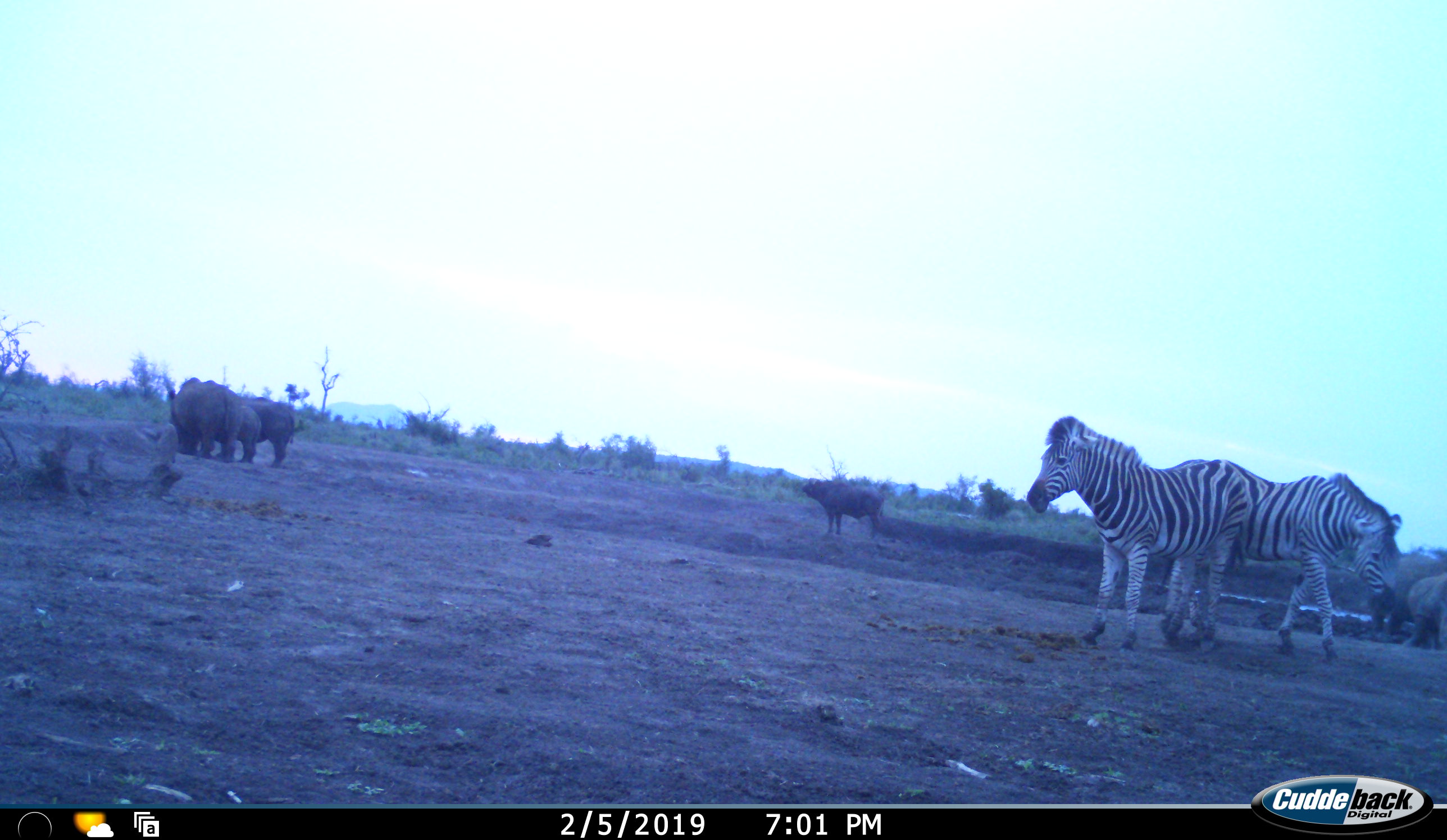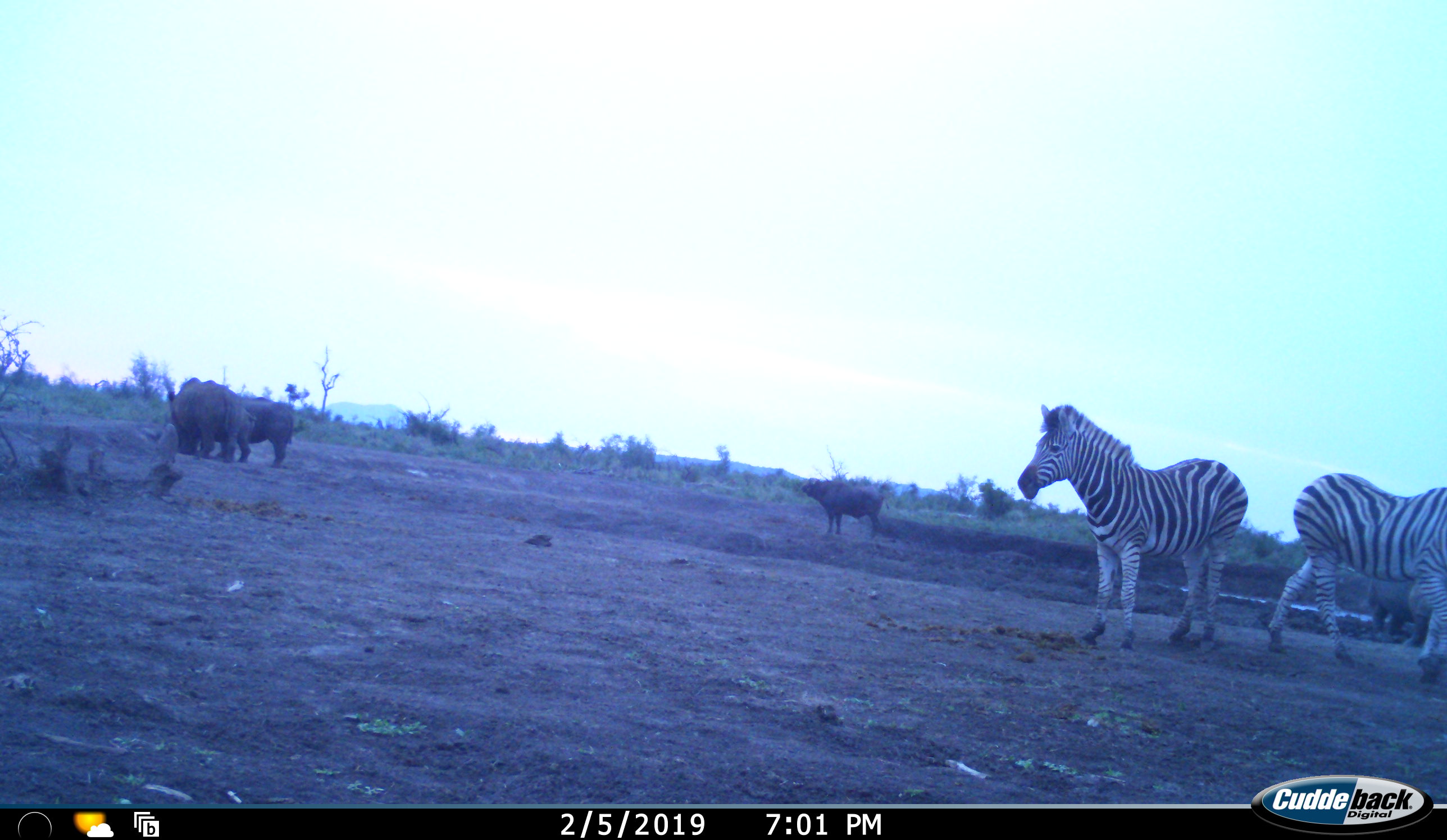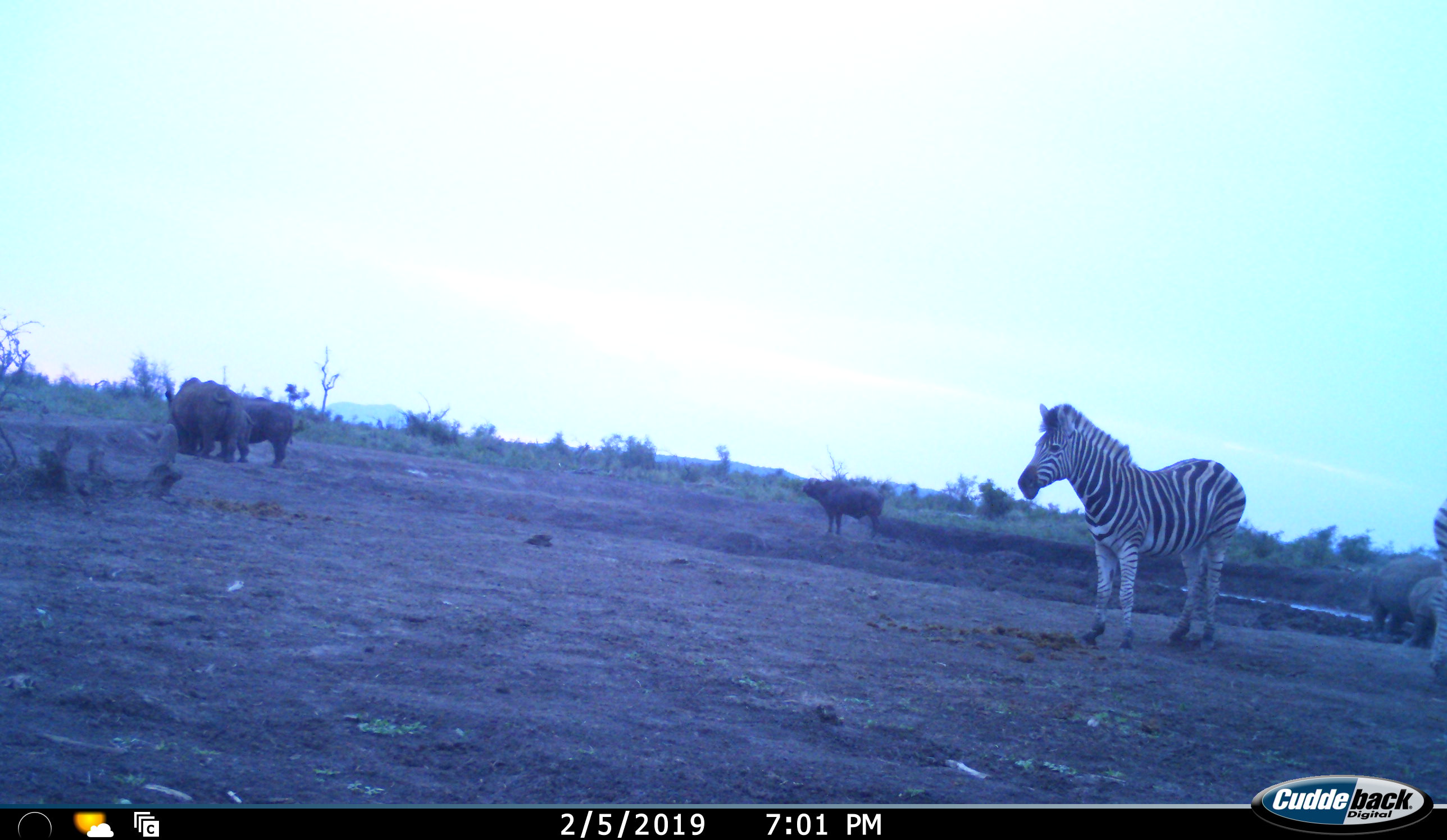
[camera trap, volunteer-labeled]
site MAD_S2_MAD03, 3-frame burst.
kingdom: Animalia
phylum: Chordata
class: Mammalia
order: Artiodactyla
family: Bovidae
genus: Syncerus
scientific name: Syncerus caffer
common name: african buffalo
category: buffalo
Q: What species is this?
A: Buffalo (african buffalo) (Syncerus caffer).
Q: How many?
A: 1.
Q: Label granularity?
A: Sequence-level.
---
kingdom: Animalia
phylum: Chordata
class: Mammalia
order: Perissodactyla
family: Equidae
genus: Equus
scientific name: Equus quagga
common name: plains zebra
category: zebraplains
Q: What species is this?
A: Zebraplains (plains zebra) (Equus quagga).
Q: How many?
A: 2.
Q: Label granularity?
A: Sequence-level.